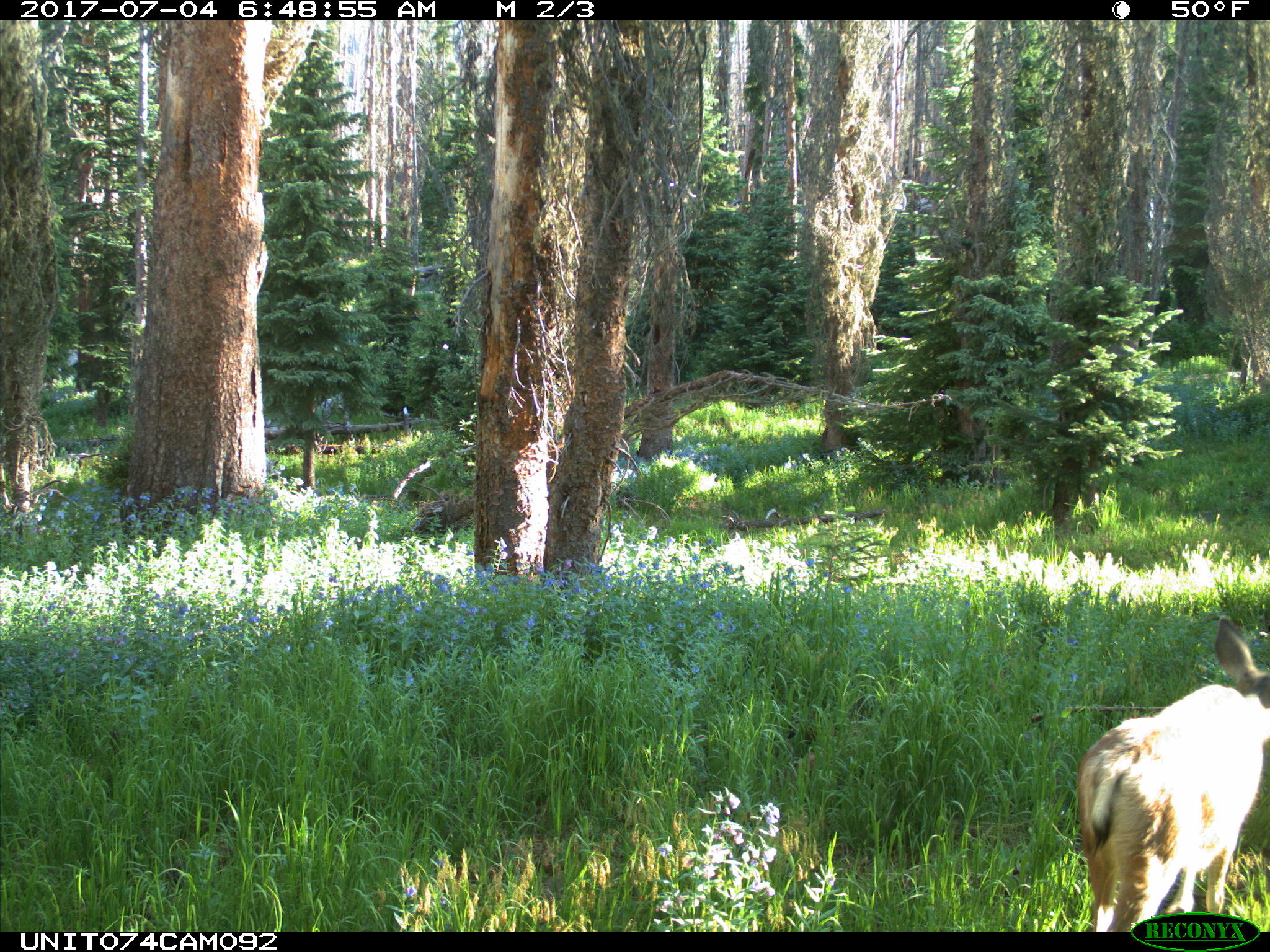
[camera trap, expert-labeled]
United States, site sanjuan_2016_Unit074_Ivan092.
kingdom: Animalia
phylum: Chordata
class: Mammalia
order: Artiodactyla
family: Cervidae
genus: Odocoileus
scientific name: Odocoileus hemionus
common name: mule deer